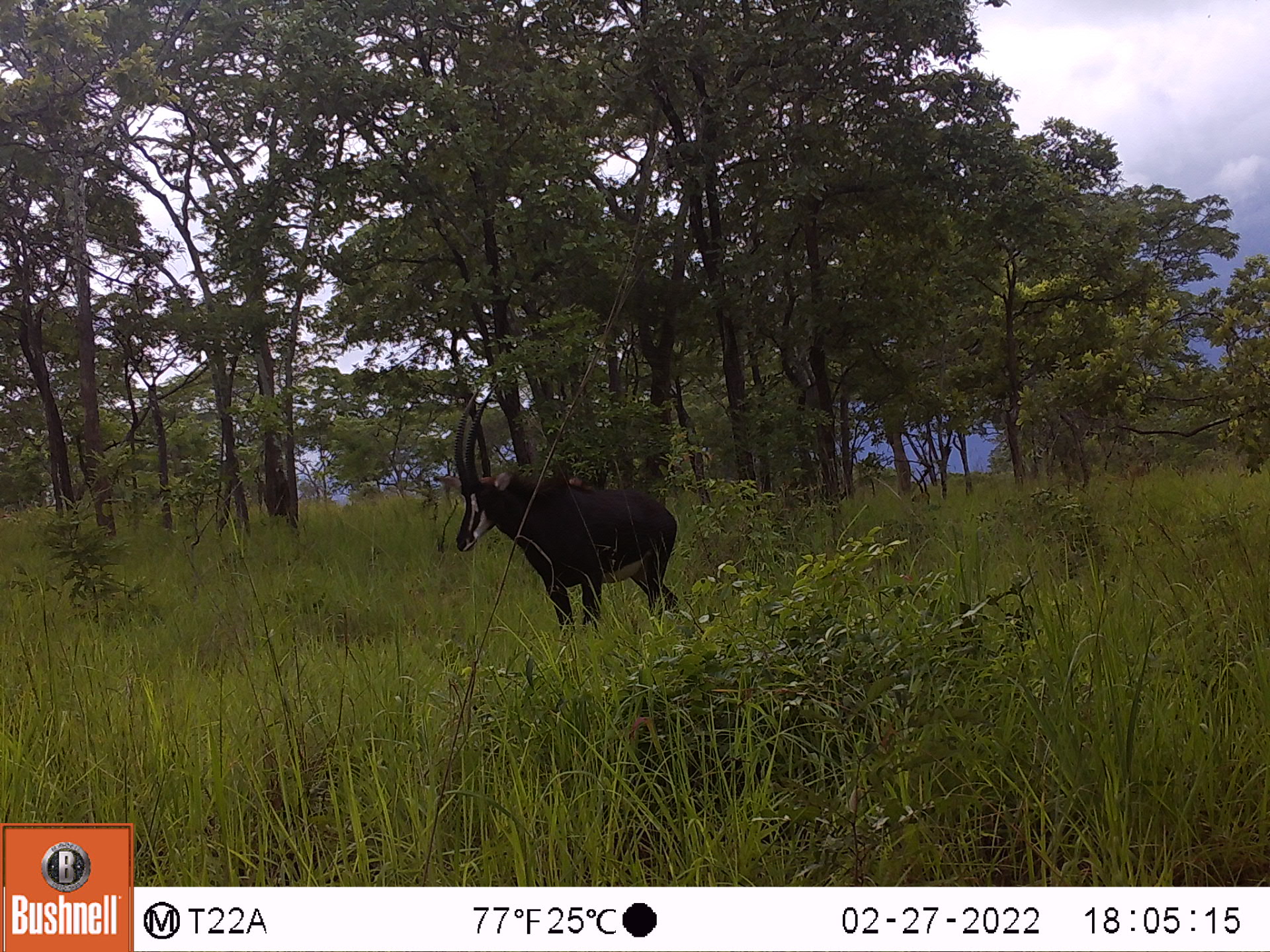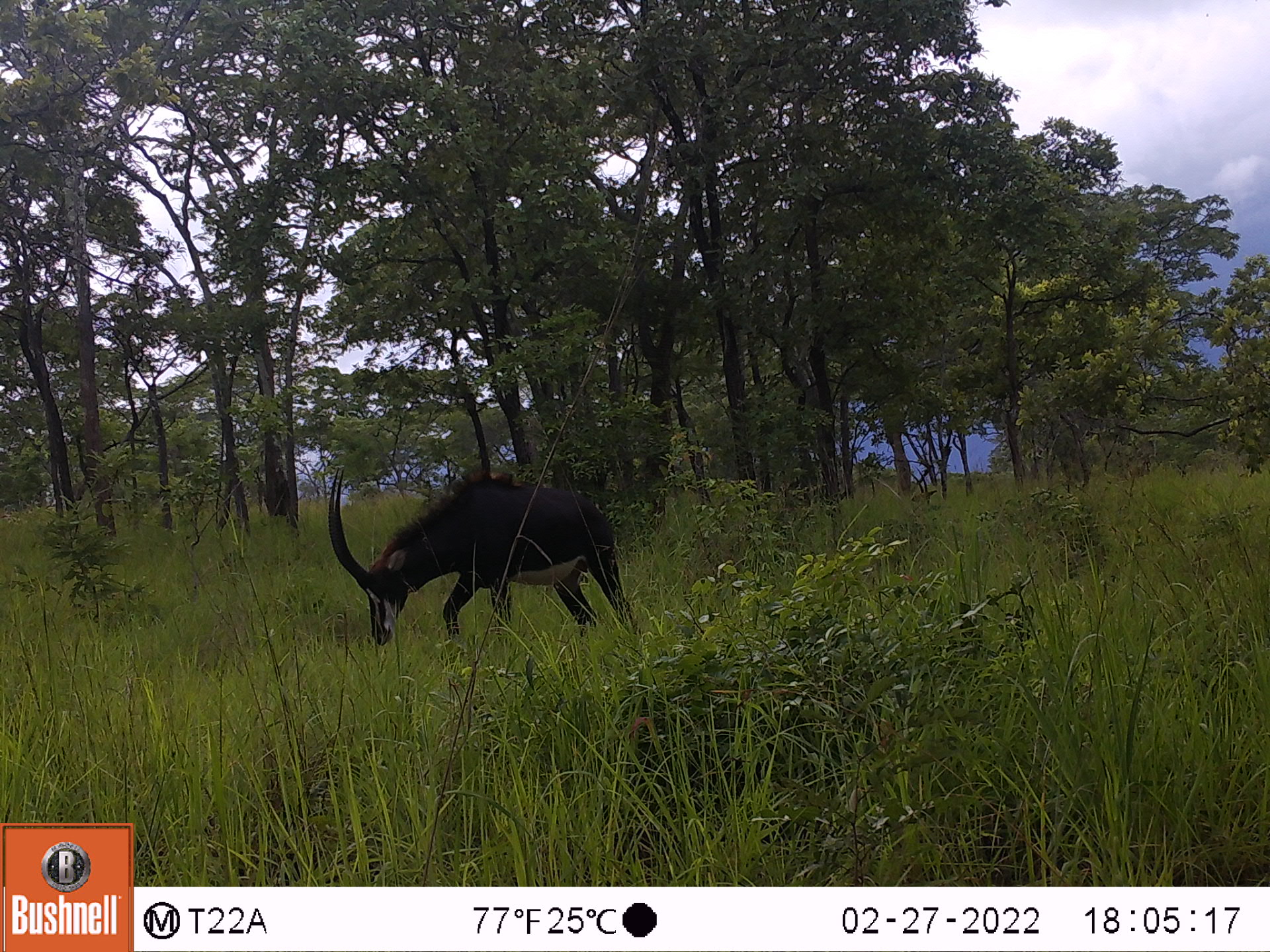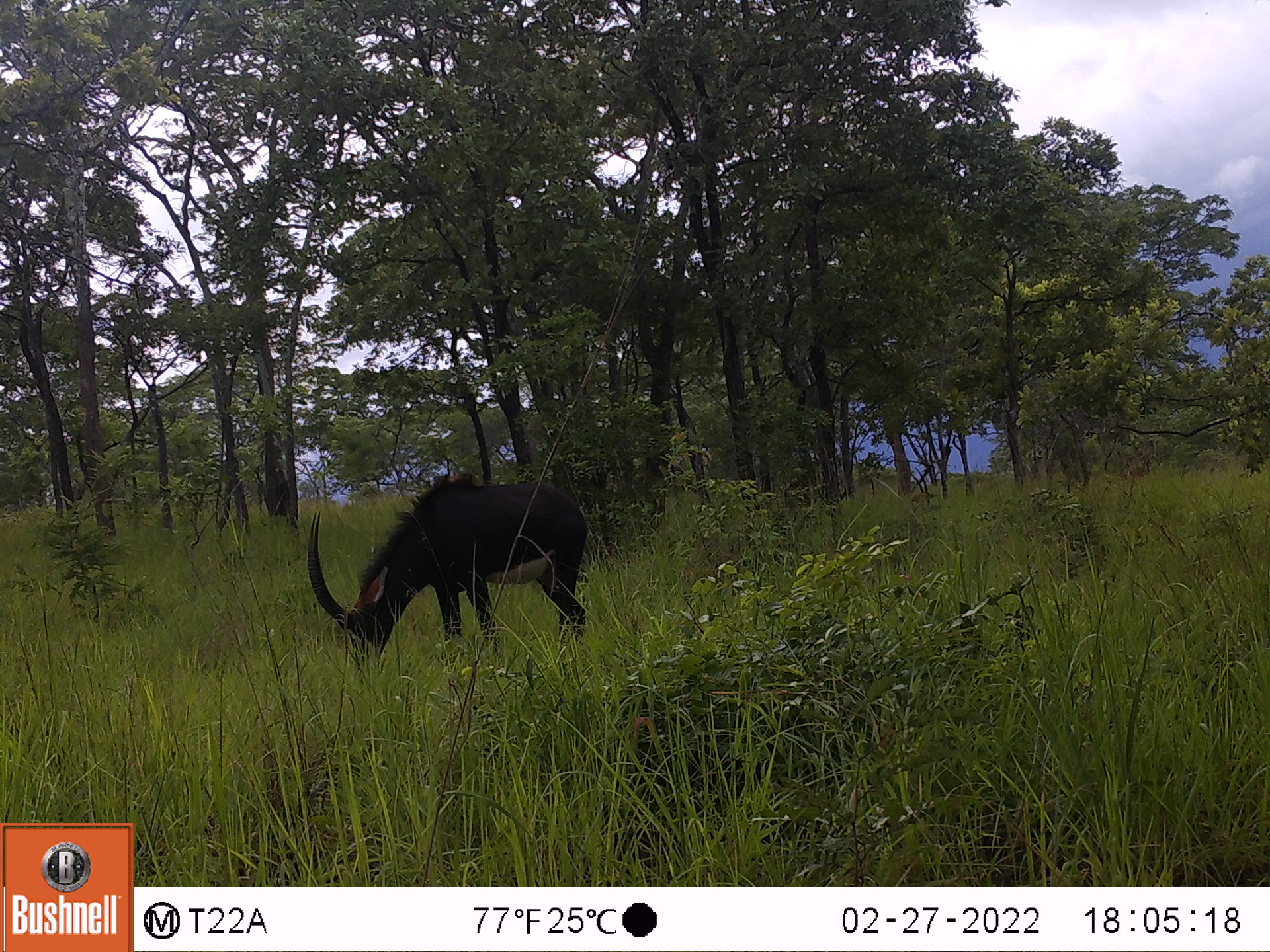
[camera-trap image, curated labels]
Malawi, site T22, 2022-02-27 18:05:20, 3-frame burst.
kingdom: Animalia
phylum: Chordata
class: Mammalia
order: Artiodactyla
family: Bovidae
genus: Hippotragus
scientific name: Hippotragus niger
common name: sable antelope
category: sable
Sable (sable antelope) (Hippotragus niger), count 1.